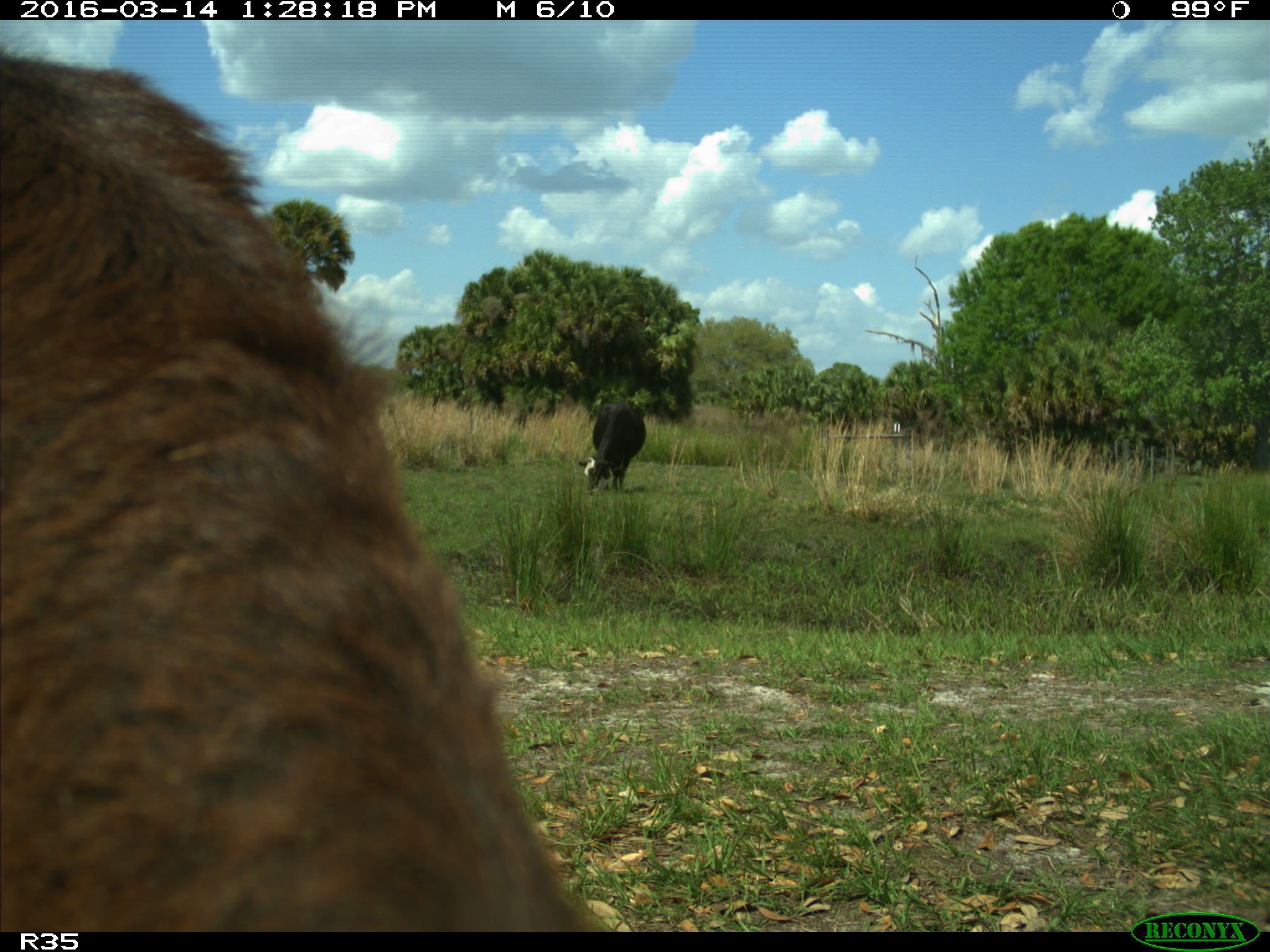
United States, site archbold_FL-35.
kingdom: Animalia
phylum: Chordata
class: Mammalia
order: Artiodactyla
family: Bovidae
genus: Bos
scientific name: Bos taurus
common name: domestic cow